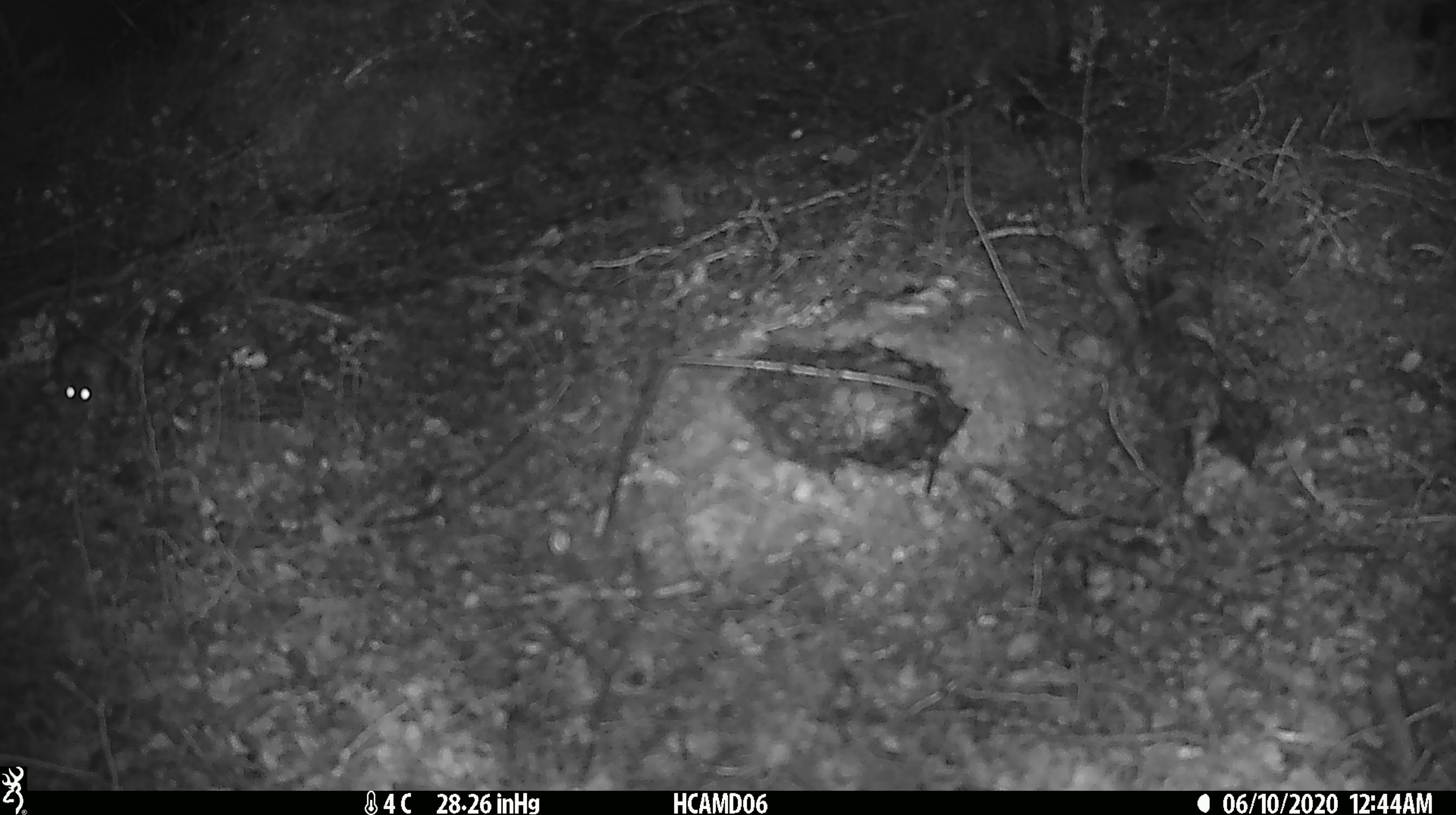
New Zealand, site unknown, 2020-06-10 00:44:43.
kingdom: Animalia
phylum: Chordata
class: Mammalia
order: Rodentia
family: Muridae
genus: Mus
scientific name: Mus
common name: mouse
Mouse (Mus).